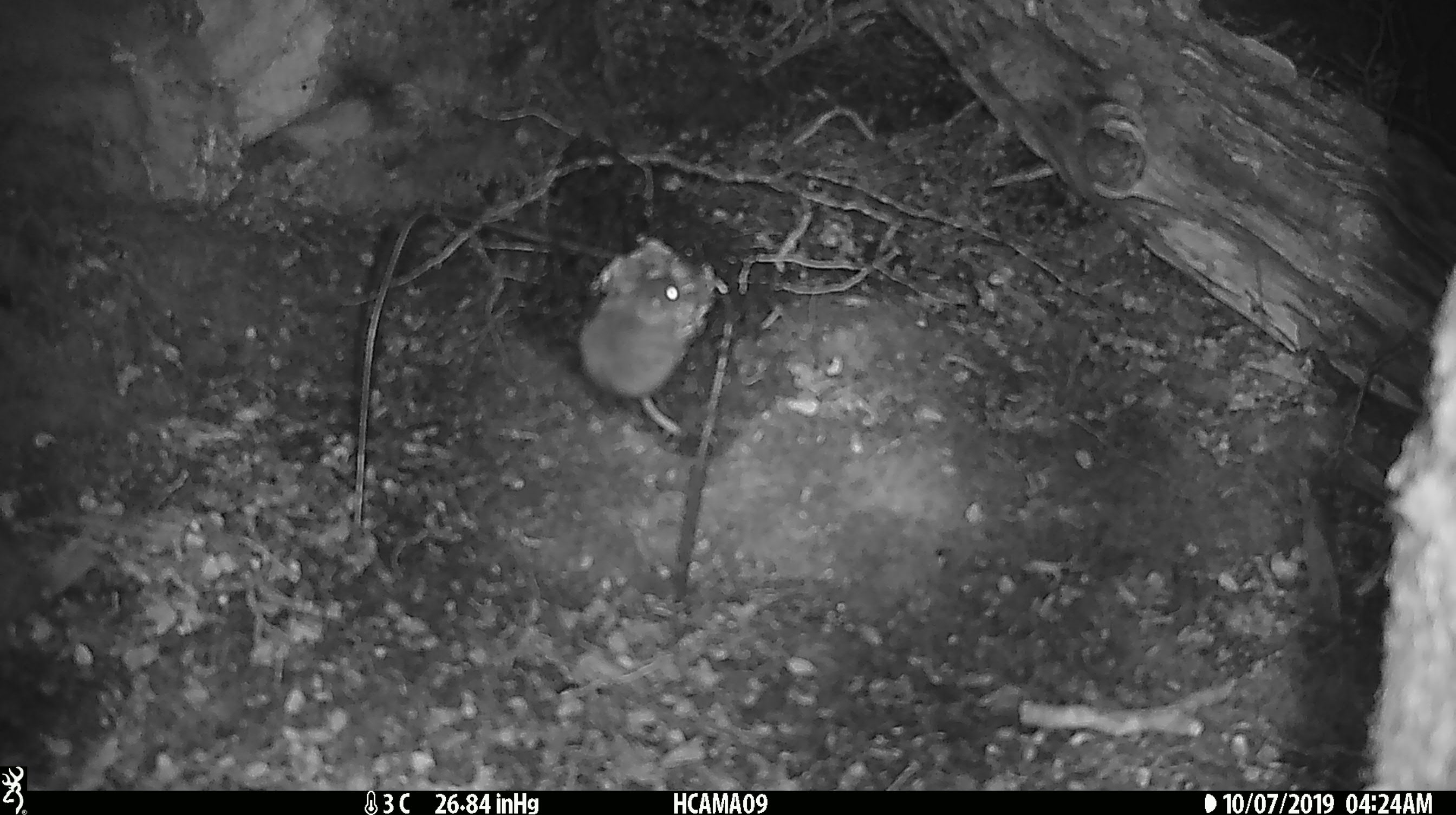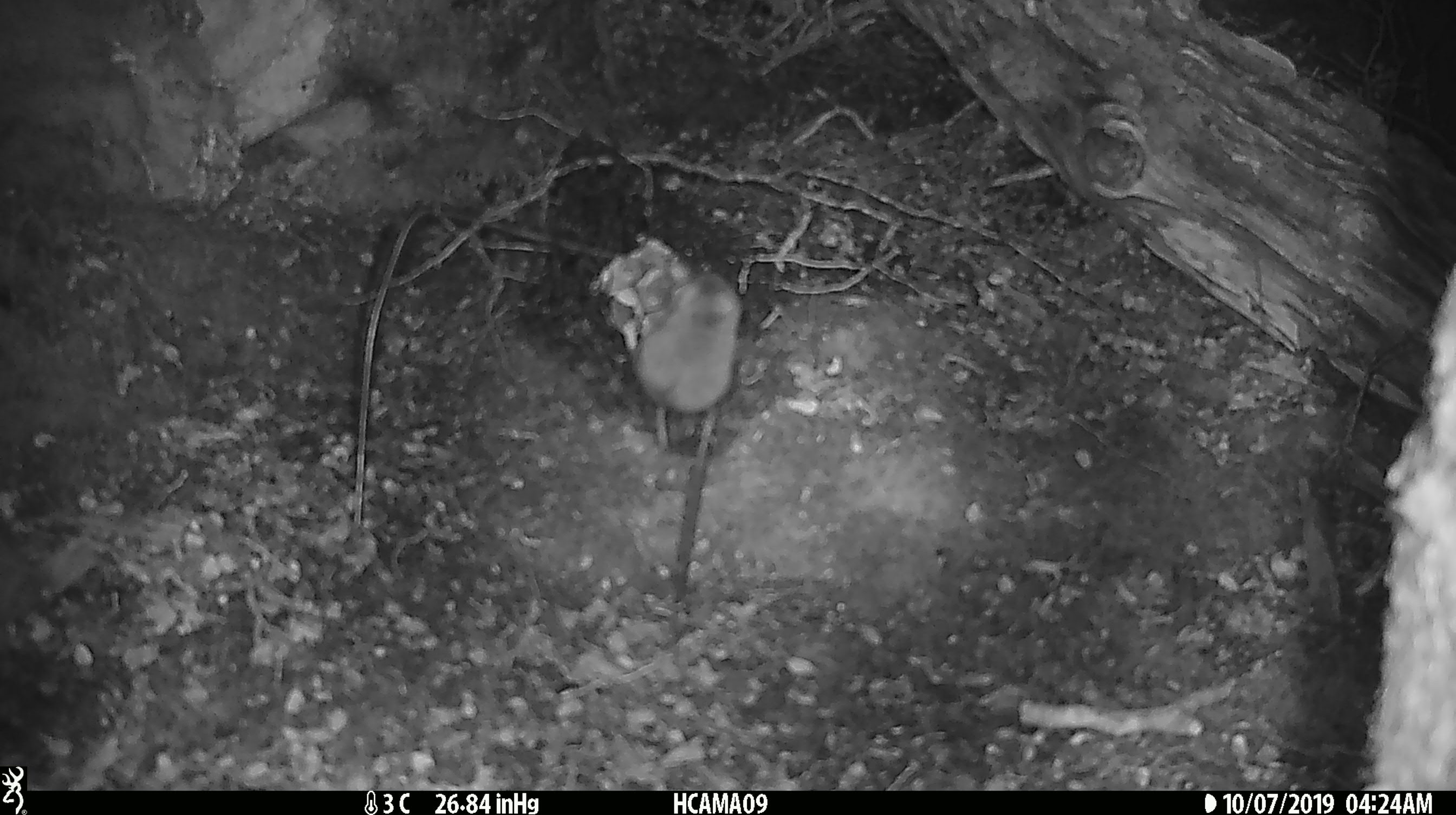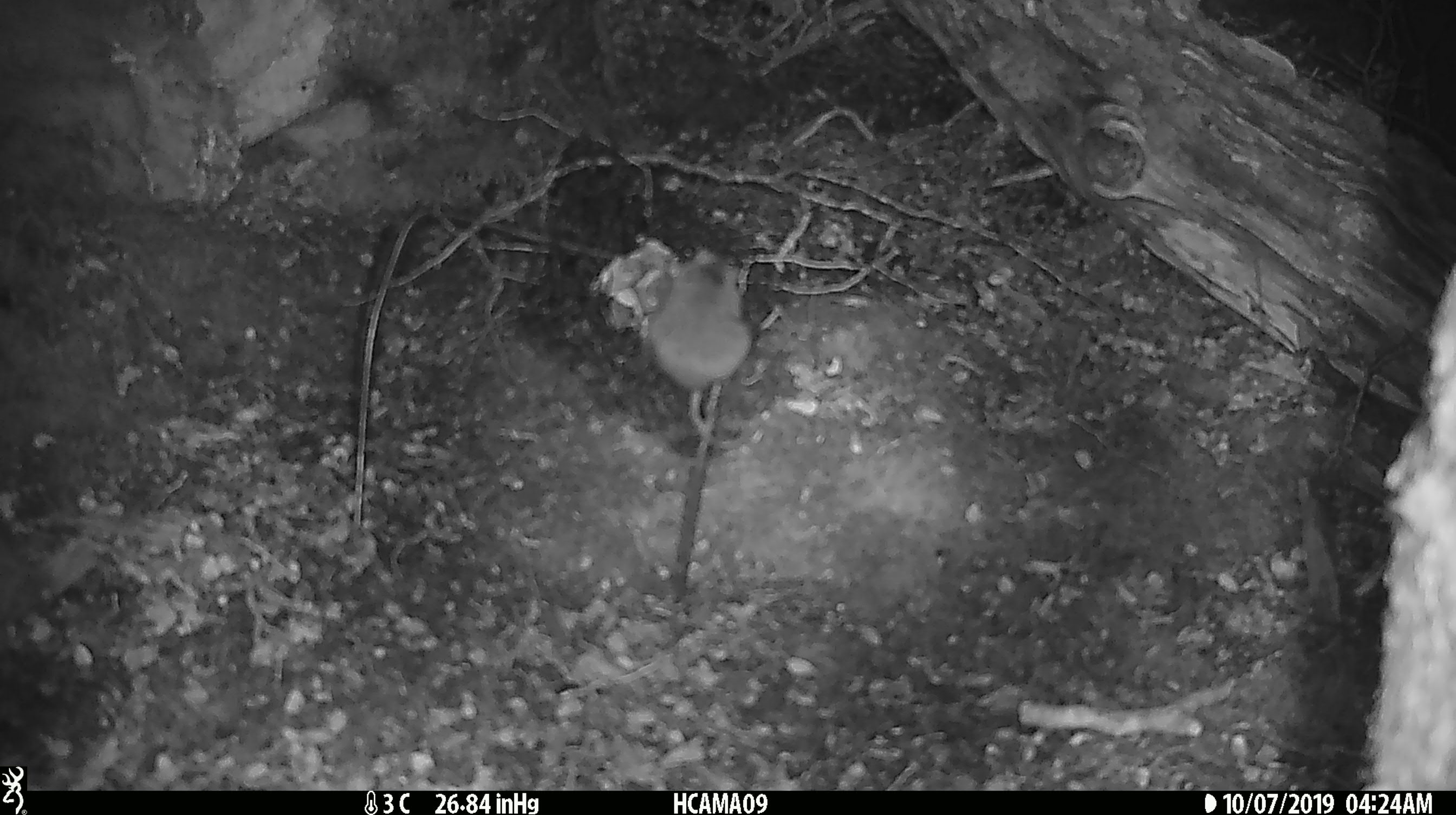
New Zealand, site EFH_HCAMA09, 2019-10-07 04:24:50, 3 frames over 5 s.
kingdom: Animalia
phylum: Chordata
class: Mammalia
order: Rodentia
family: Muridae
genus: Mus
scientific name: Mus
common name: mouse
Mouse (Mus).